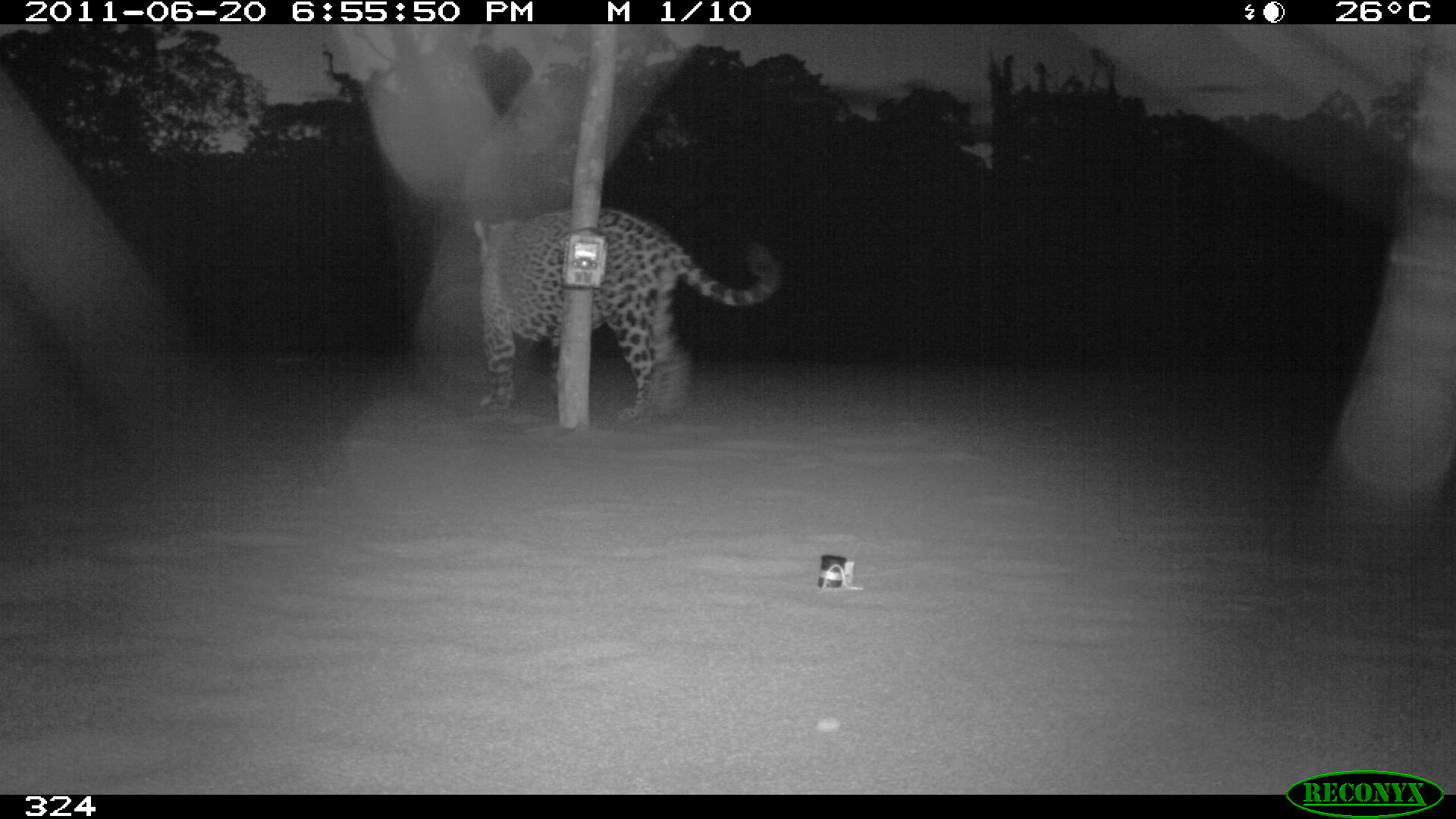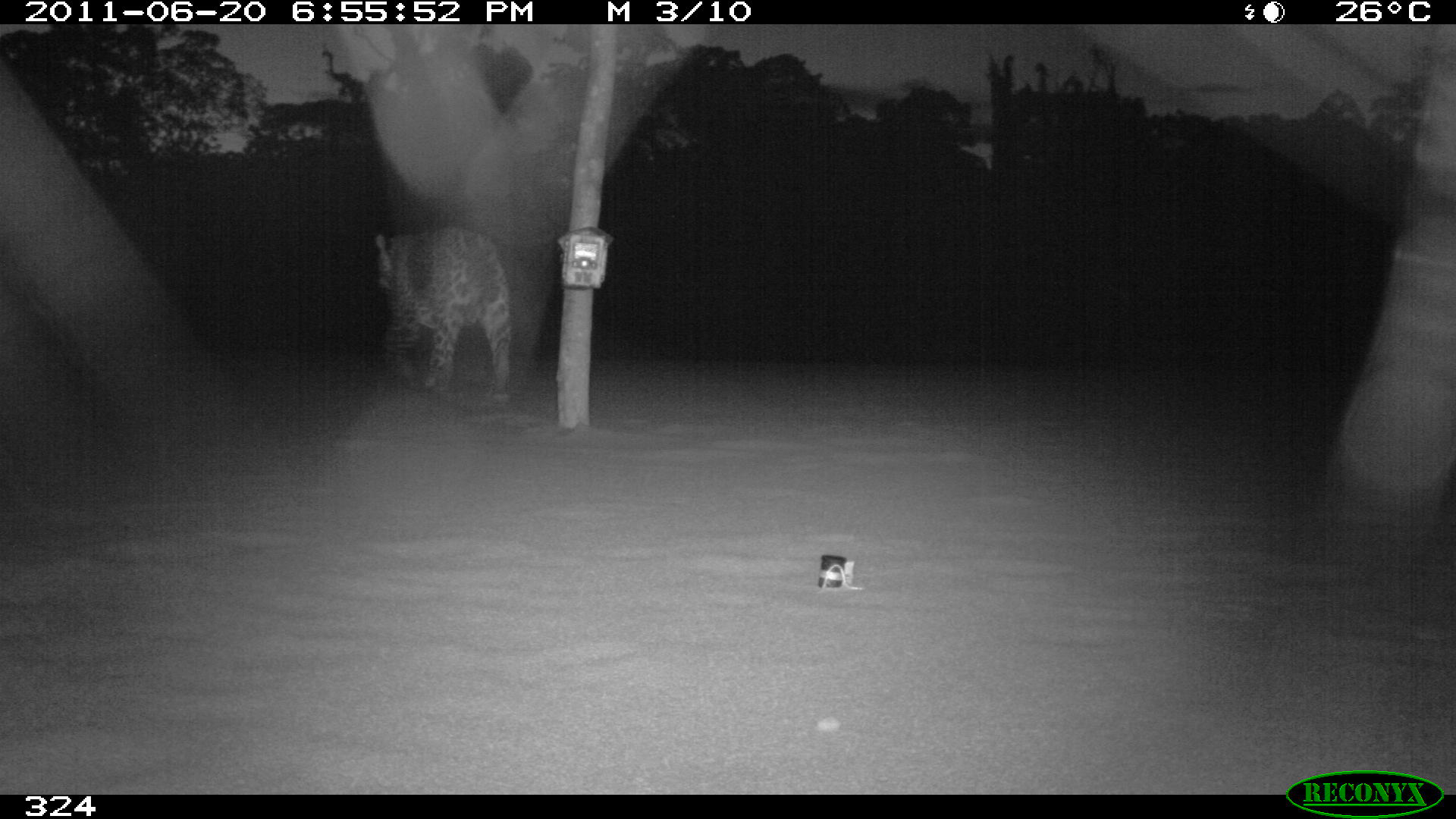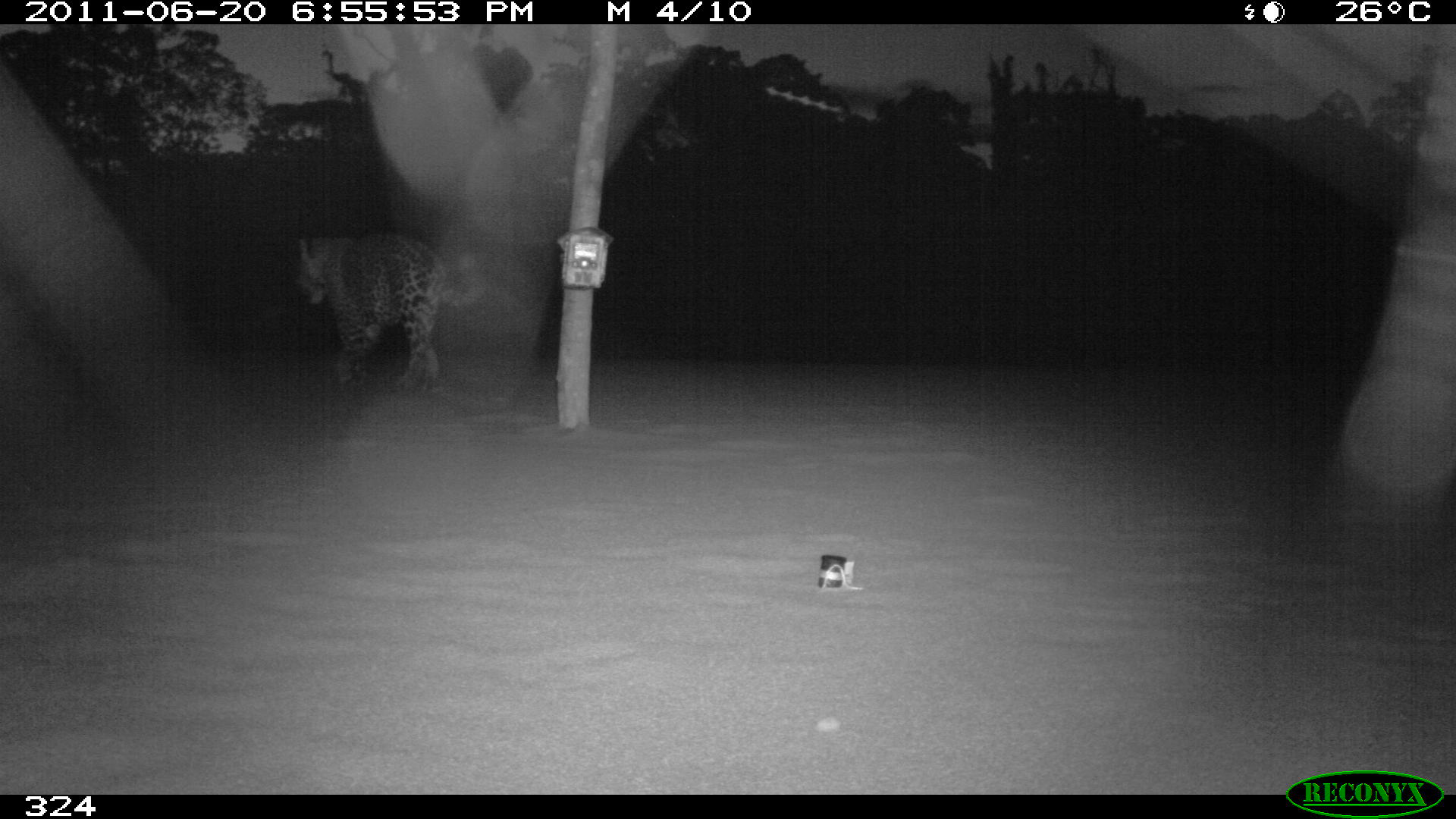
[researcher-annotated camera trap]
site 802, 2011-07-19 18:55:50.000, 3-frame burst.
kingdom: Animalia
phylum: Chordata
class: Mammalia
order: Carnivora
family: Felidae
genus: Panthera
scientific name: Panthera onca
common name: jaguar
Panthera onca (jaguar).